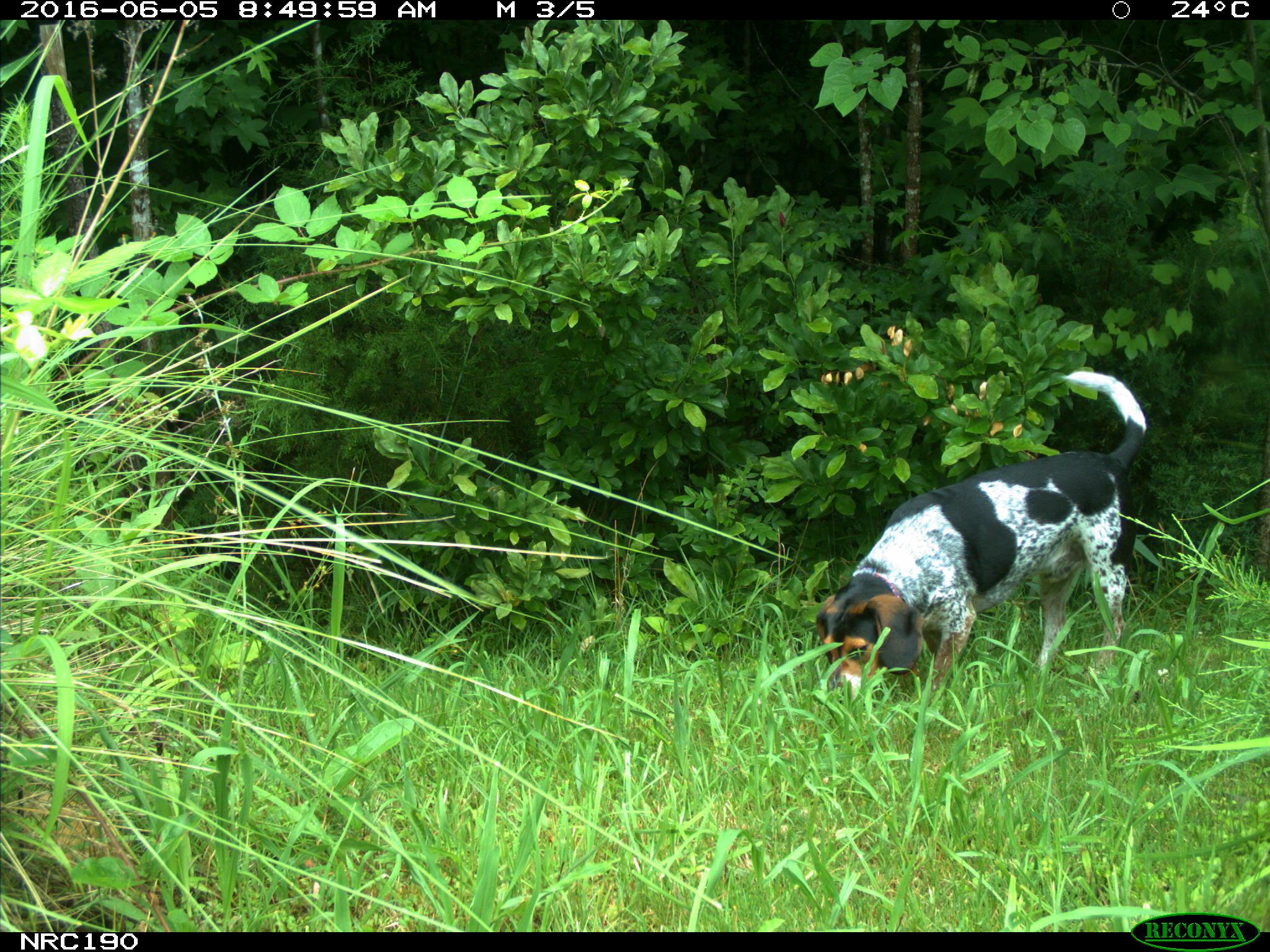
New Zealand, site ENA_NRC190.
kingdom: Animalia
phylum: Chordata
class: Mammalia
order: Carnivora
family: Canidae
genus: Canis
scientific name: Canis familiaris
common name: domestic dog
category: dog